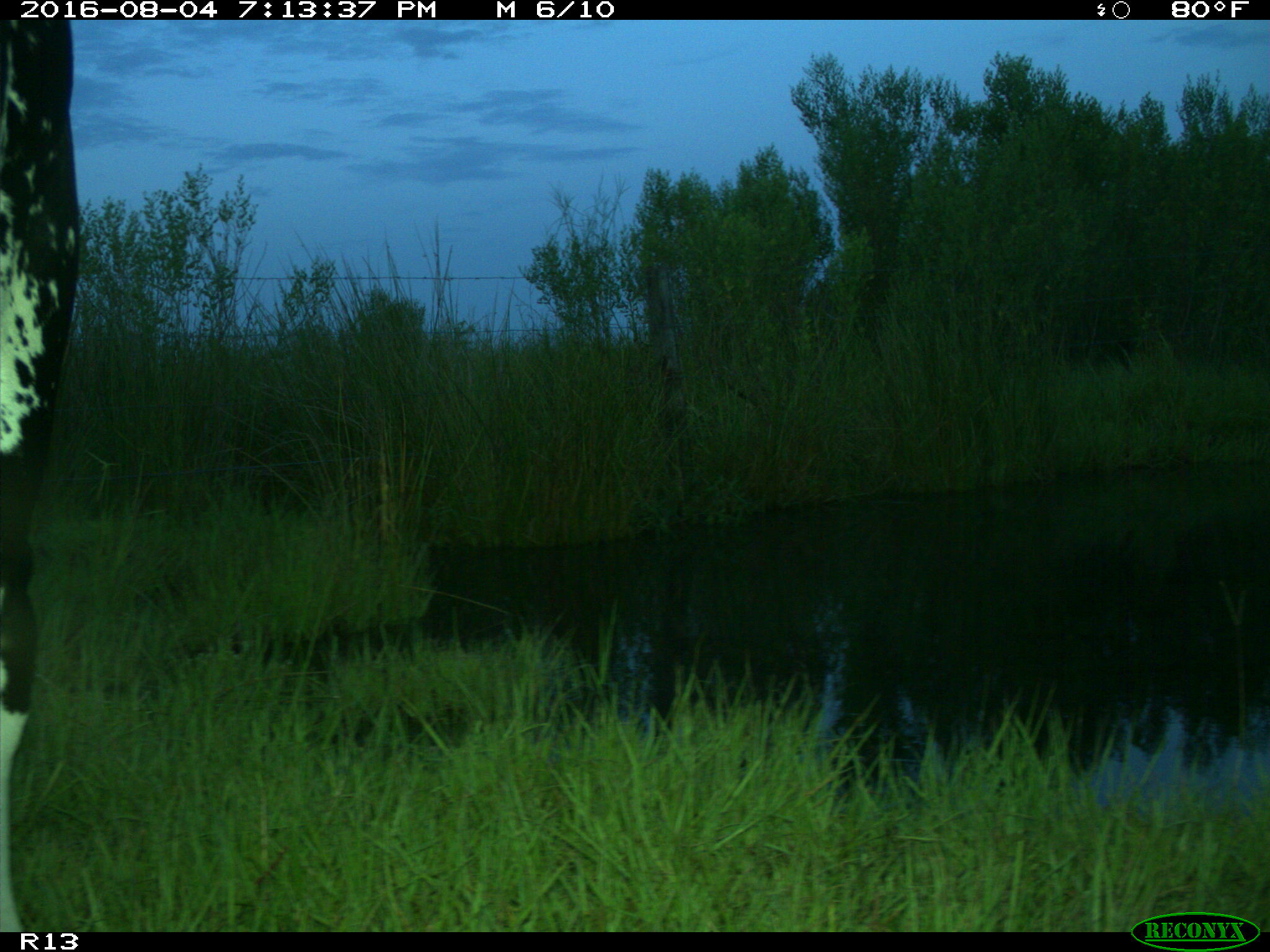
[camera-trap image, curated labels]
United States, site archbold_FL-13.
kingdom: Animalia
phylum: Chordata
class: Mammalia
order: Artiodactyla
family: Bovidae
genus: Bos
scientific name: Bos taurus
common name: domestic cow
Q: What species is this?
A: Bos taurus (domestic cow).